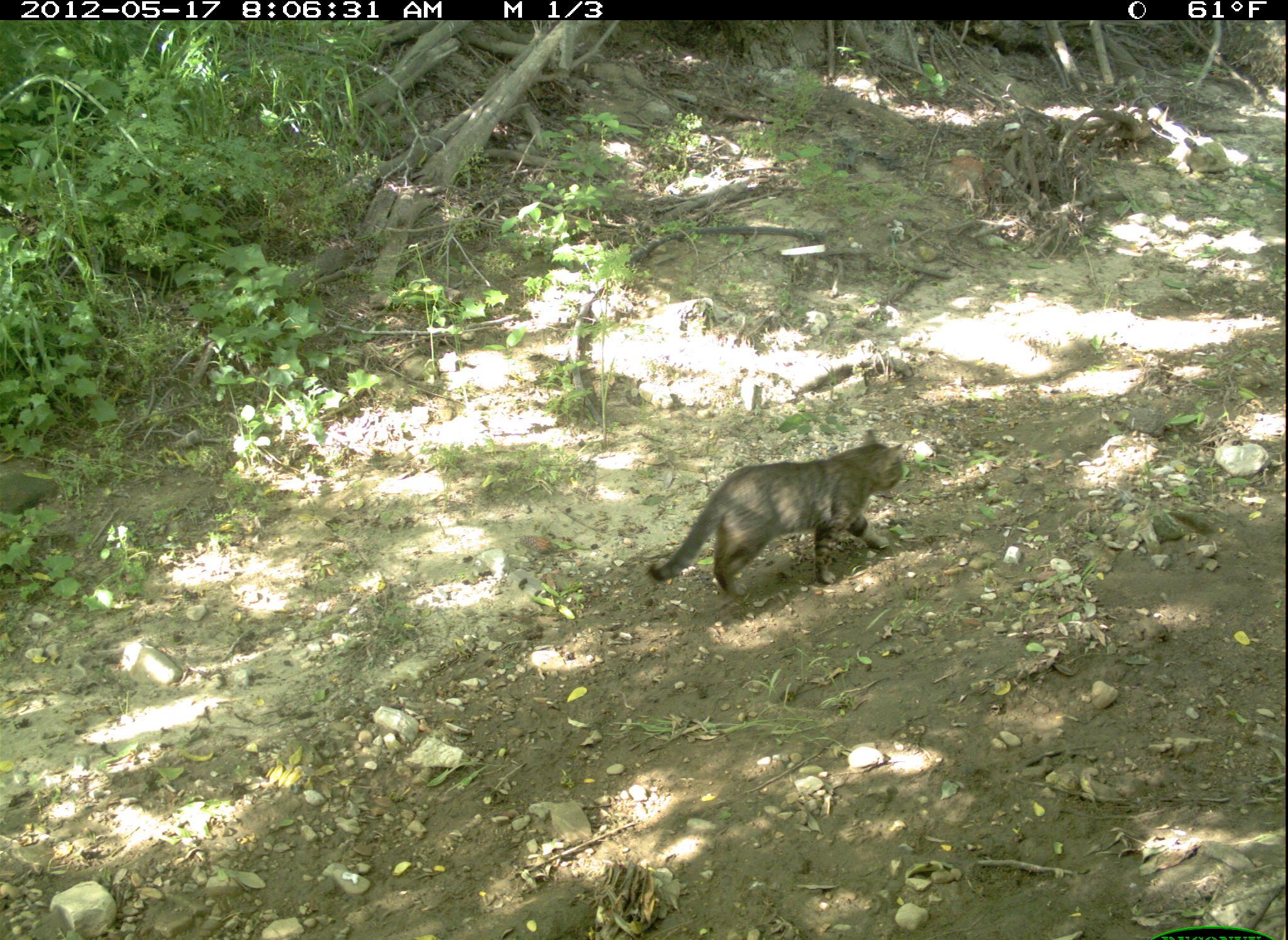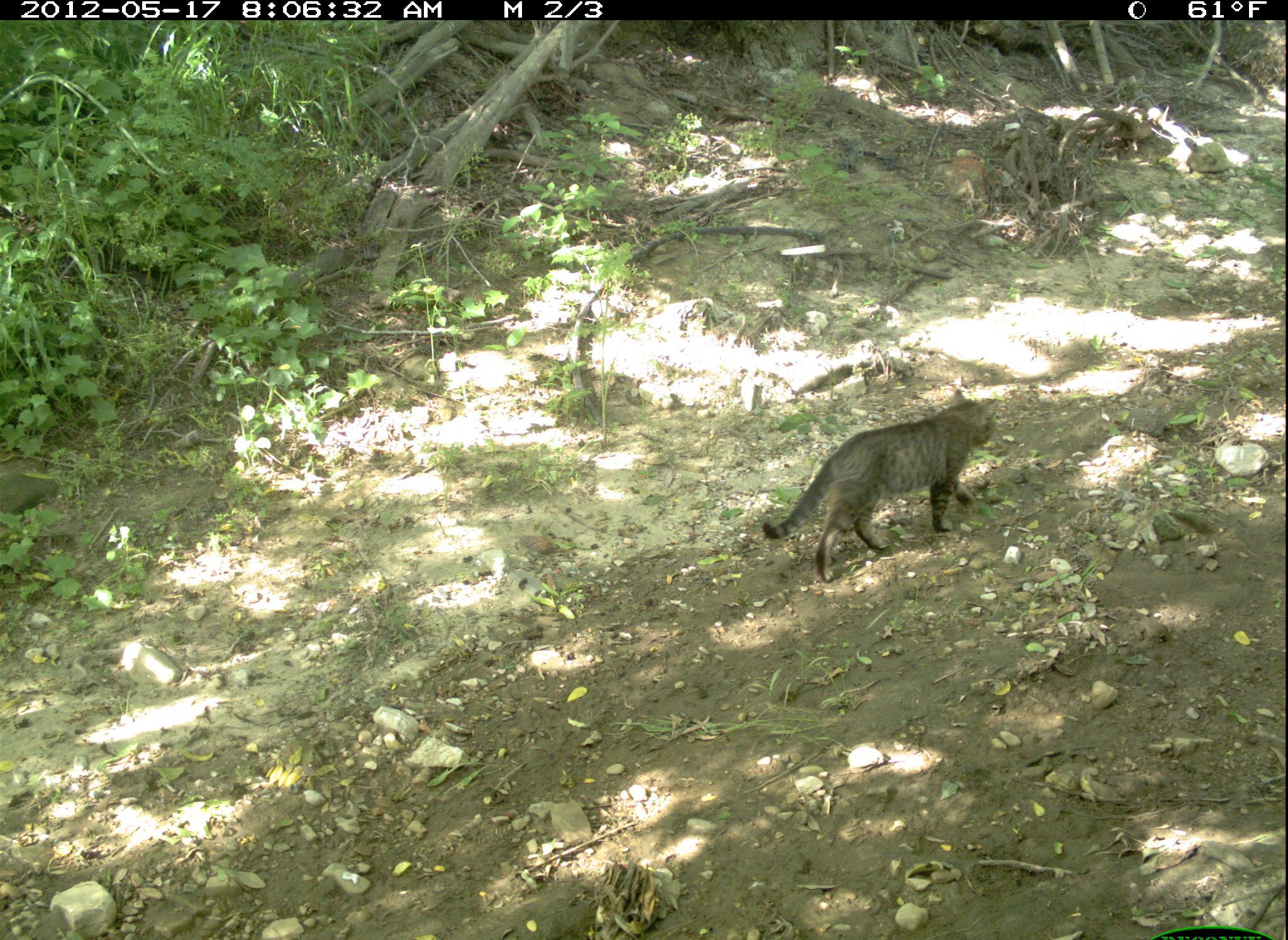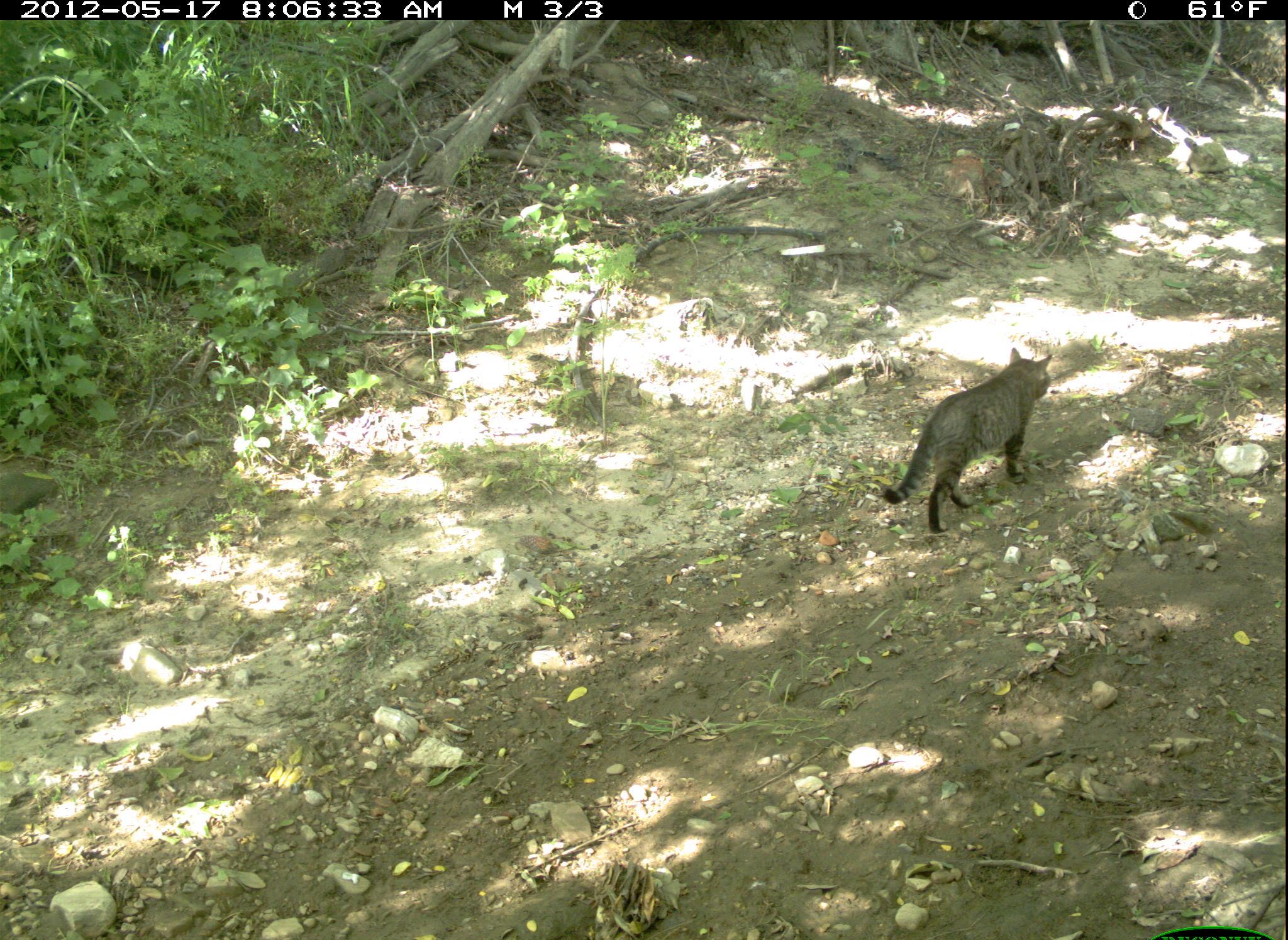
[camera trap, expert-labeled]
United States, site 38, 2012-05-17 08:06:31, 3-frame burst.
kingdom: Animalia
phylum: Chordata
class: Mammalia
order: Carnivora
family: Felidae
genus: Felis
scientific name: Felis catus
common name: cat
Cat (Felis catus).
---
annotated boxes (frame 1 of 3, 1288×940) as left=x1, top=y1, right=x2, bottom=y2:
cat: left=646, top=419, right=918, bottom=606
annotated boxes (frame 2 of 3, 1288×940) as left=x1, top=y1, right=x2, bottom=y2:
cat: left=736, top=379, right=1027, bottom=590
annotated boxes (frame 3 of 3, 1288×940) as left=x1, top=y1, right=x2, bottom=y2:
cat: left=879, top=348, right=1055, bottom=538